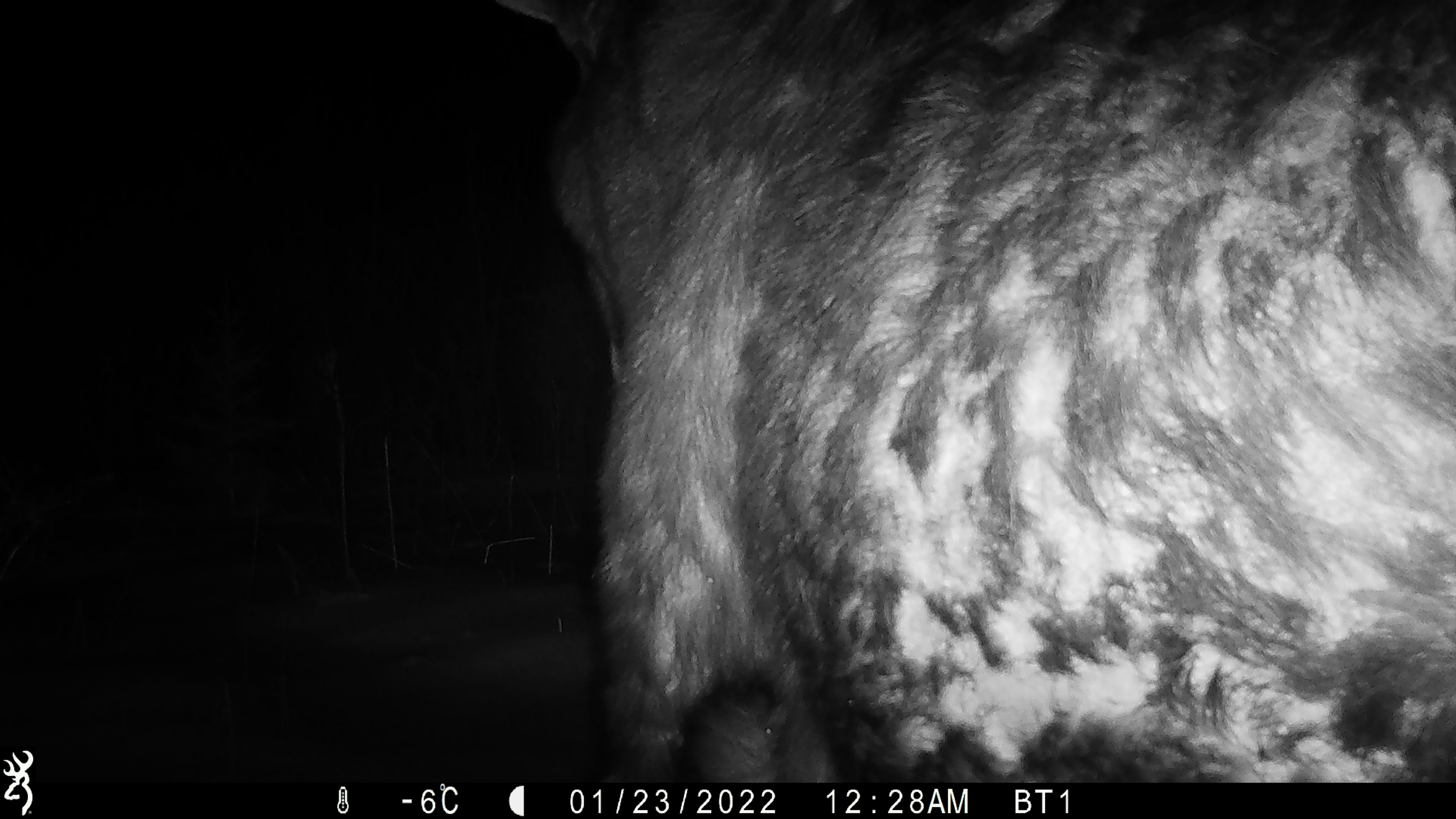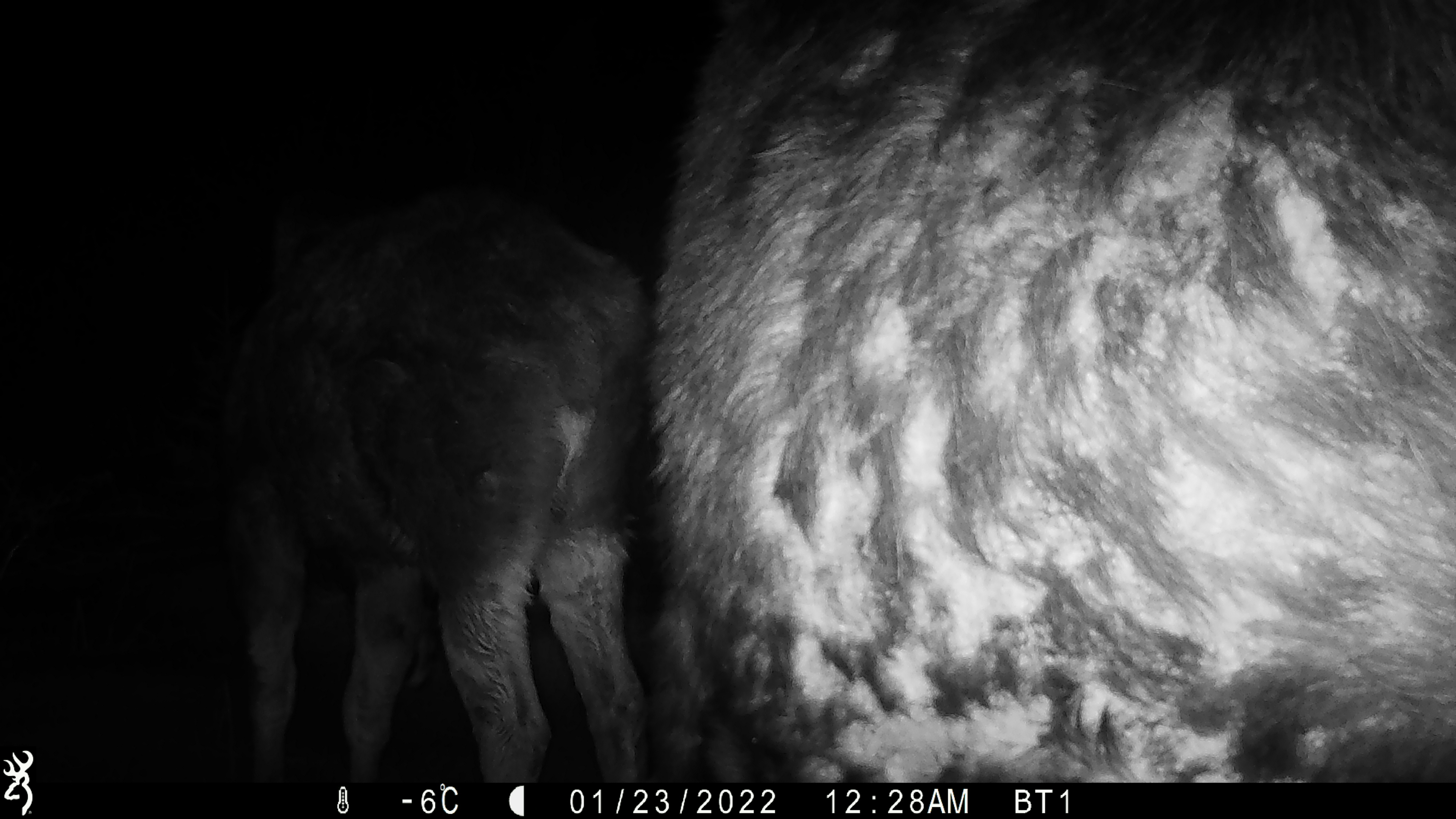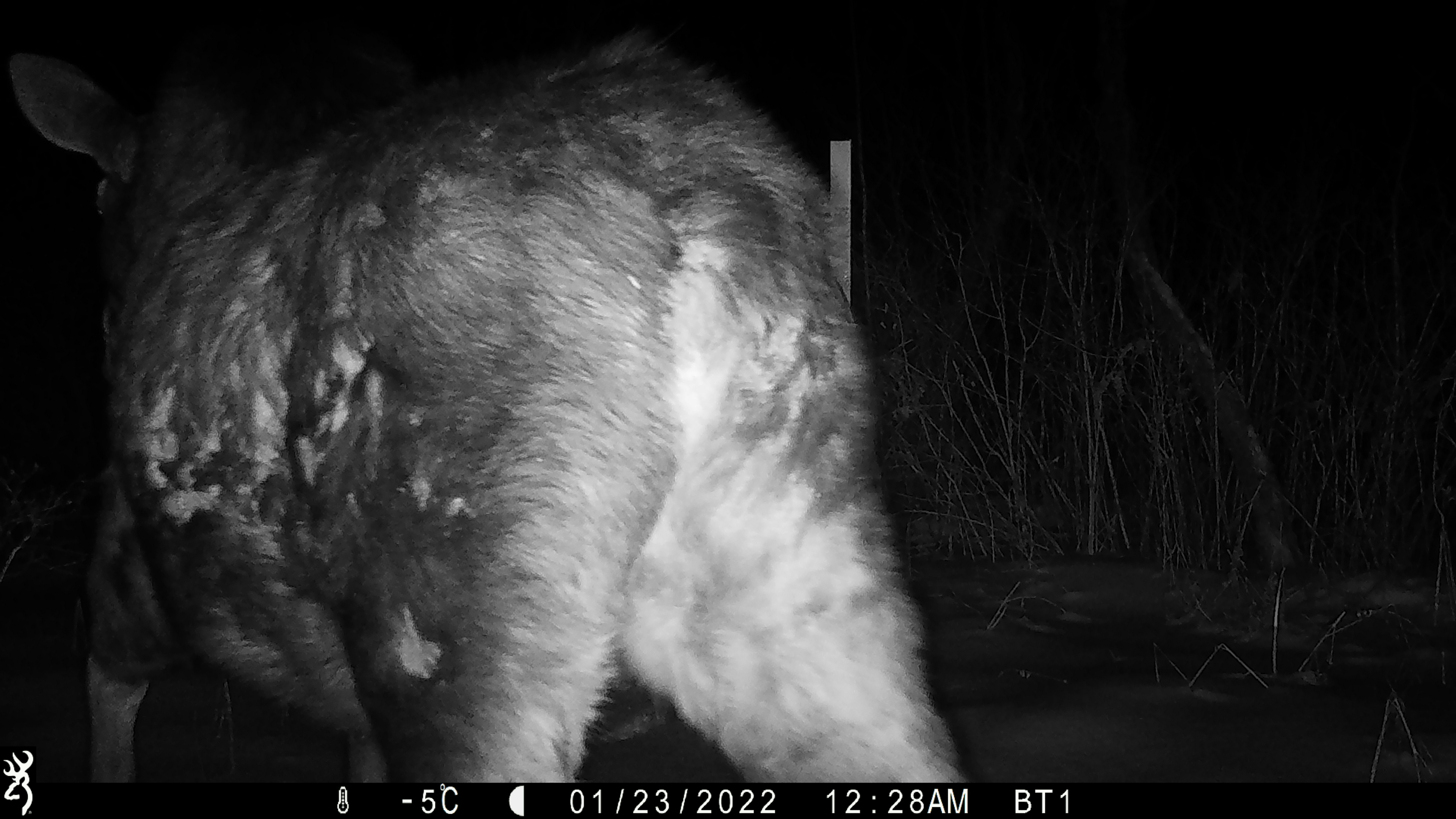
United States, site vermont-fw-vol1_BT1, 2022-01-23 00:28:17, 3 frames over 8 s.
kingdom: Animalia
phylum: Chordata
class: Mammalia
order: Artiodactyla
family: Cervidae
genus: Alces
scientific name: Alces alces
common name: moose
Moose (Alces alces).